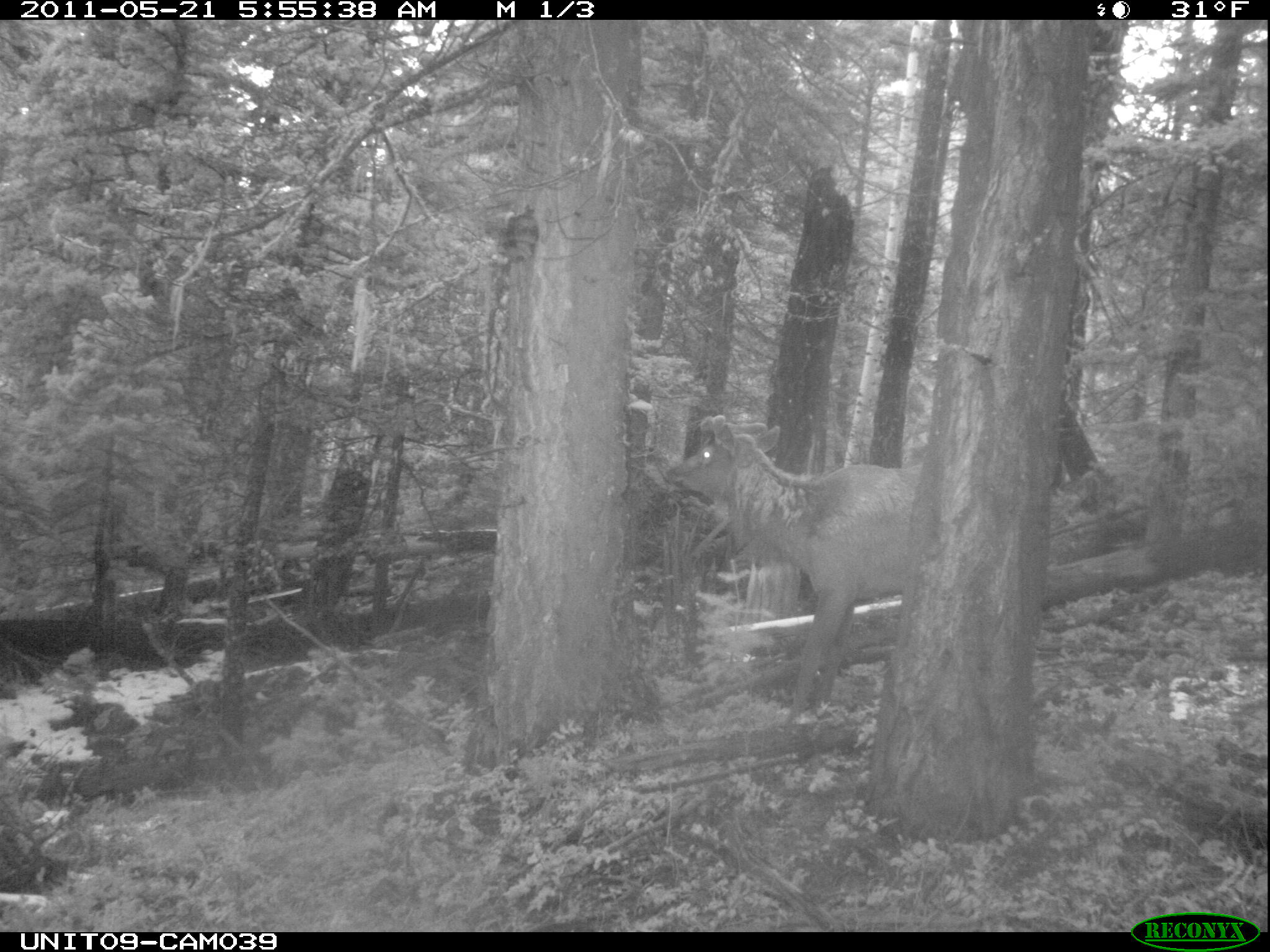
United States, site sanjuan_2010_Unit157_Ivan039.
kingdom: Animalia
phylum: Chordata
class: Mammalia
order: Artiodactyla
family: Cervidae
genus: Cervus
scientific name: Cervus elaphus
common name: red deer